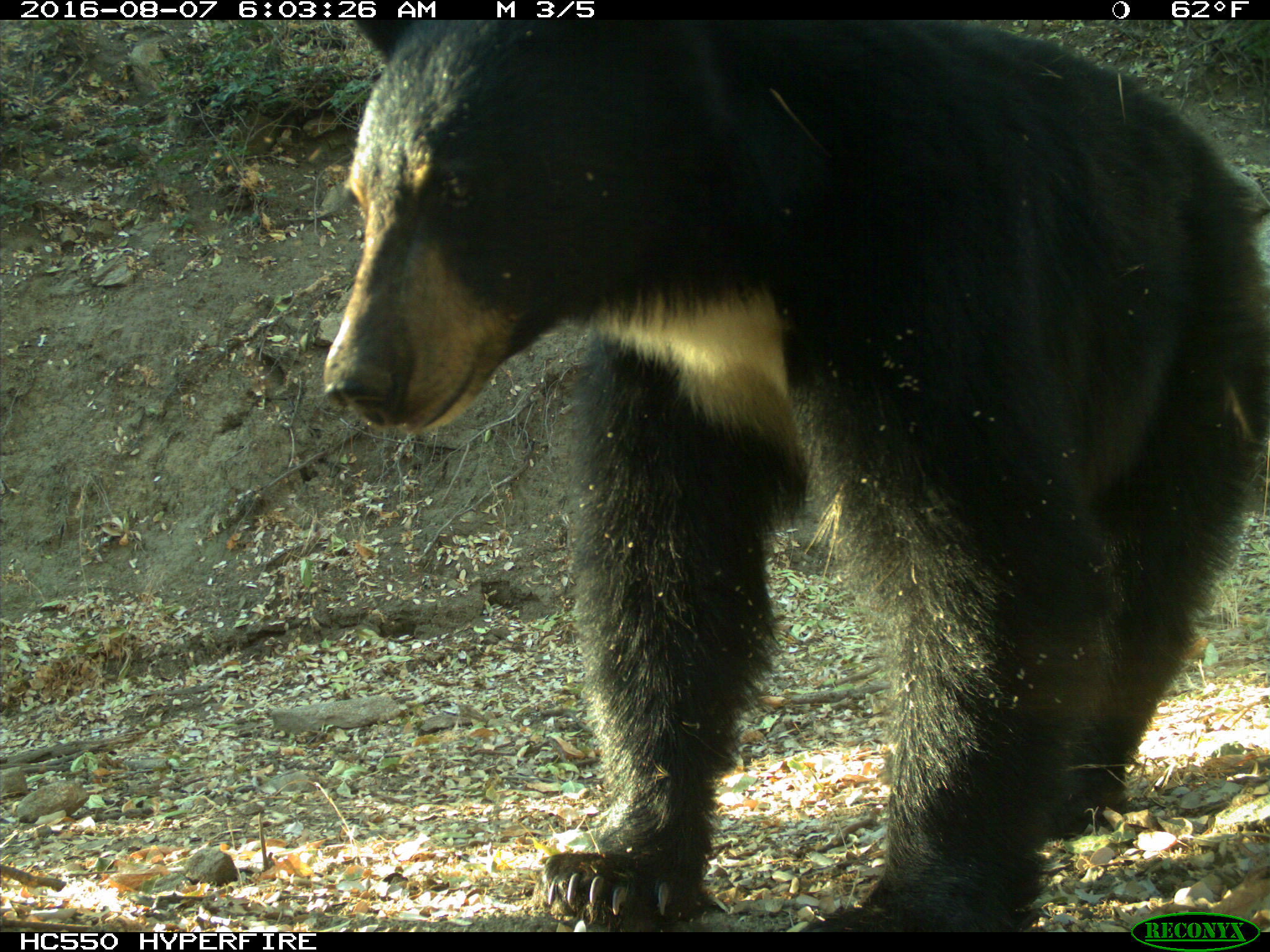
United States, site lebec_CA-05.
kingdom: Animalia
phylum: Chordata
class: Mammalia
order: Carnivora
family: Ursidae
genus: Ursus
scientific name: Ursus americanus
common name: american black bear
Ursus americanus (american black bear).